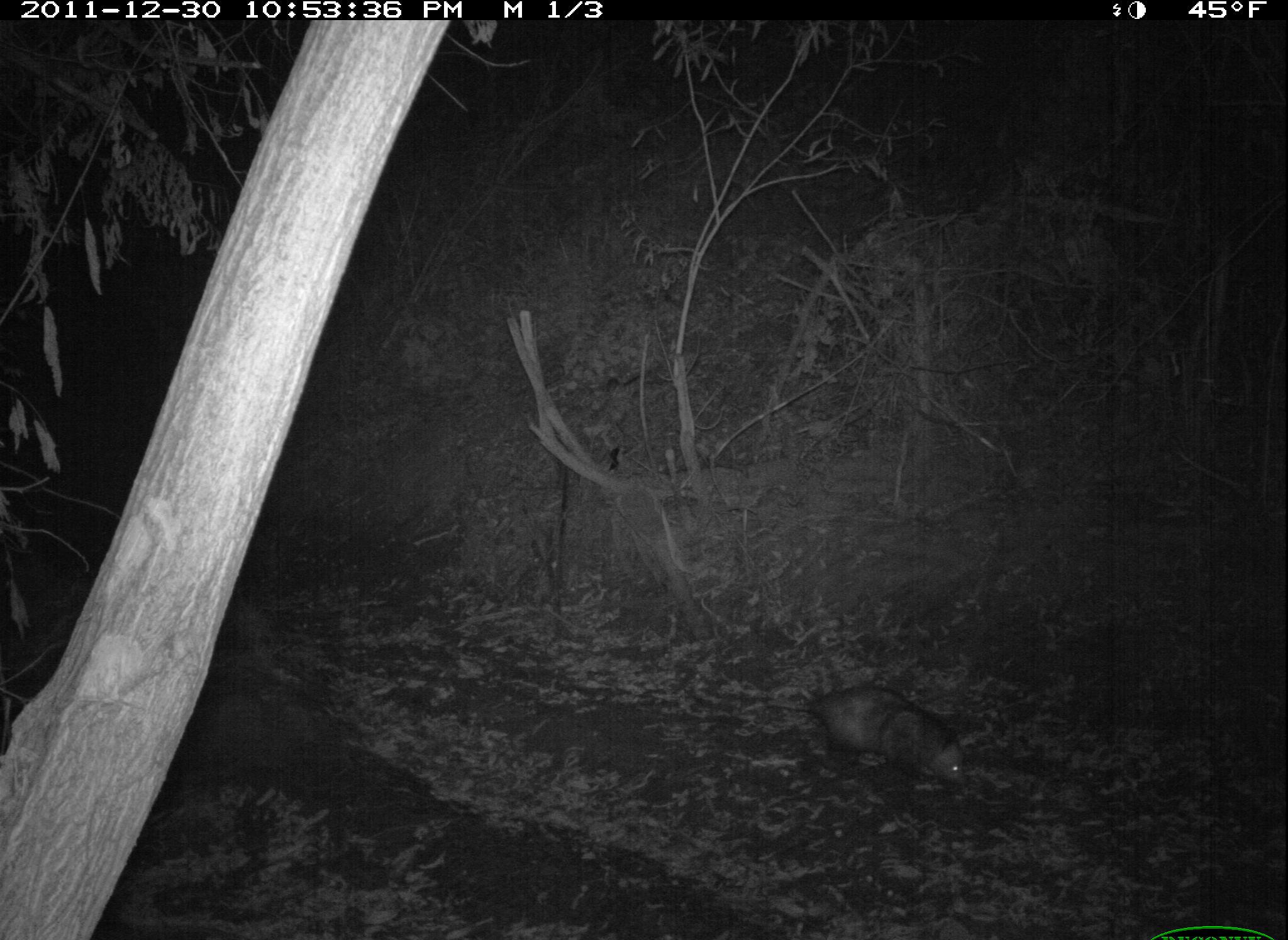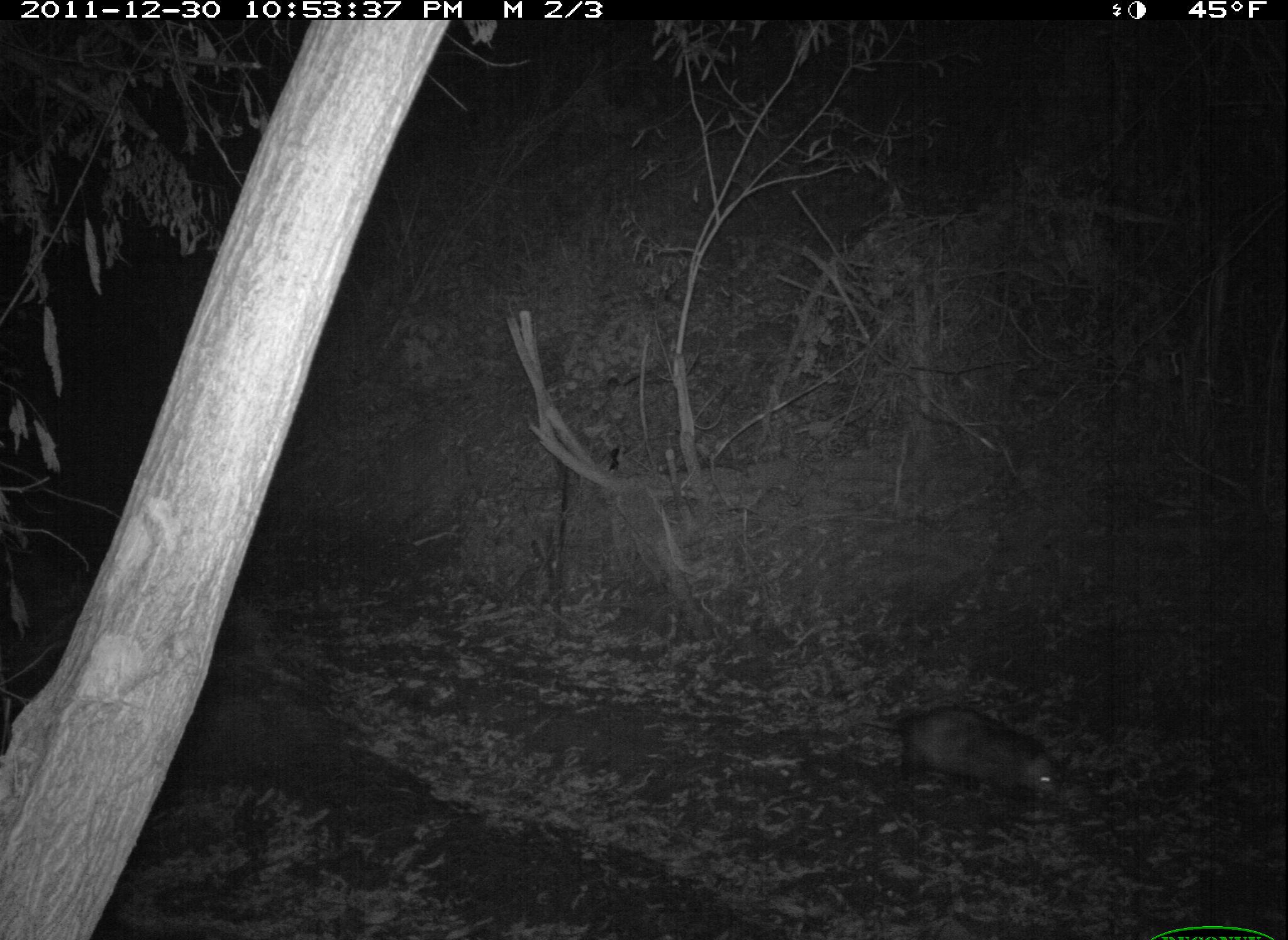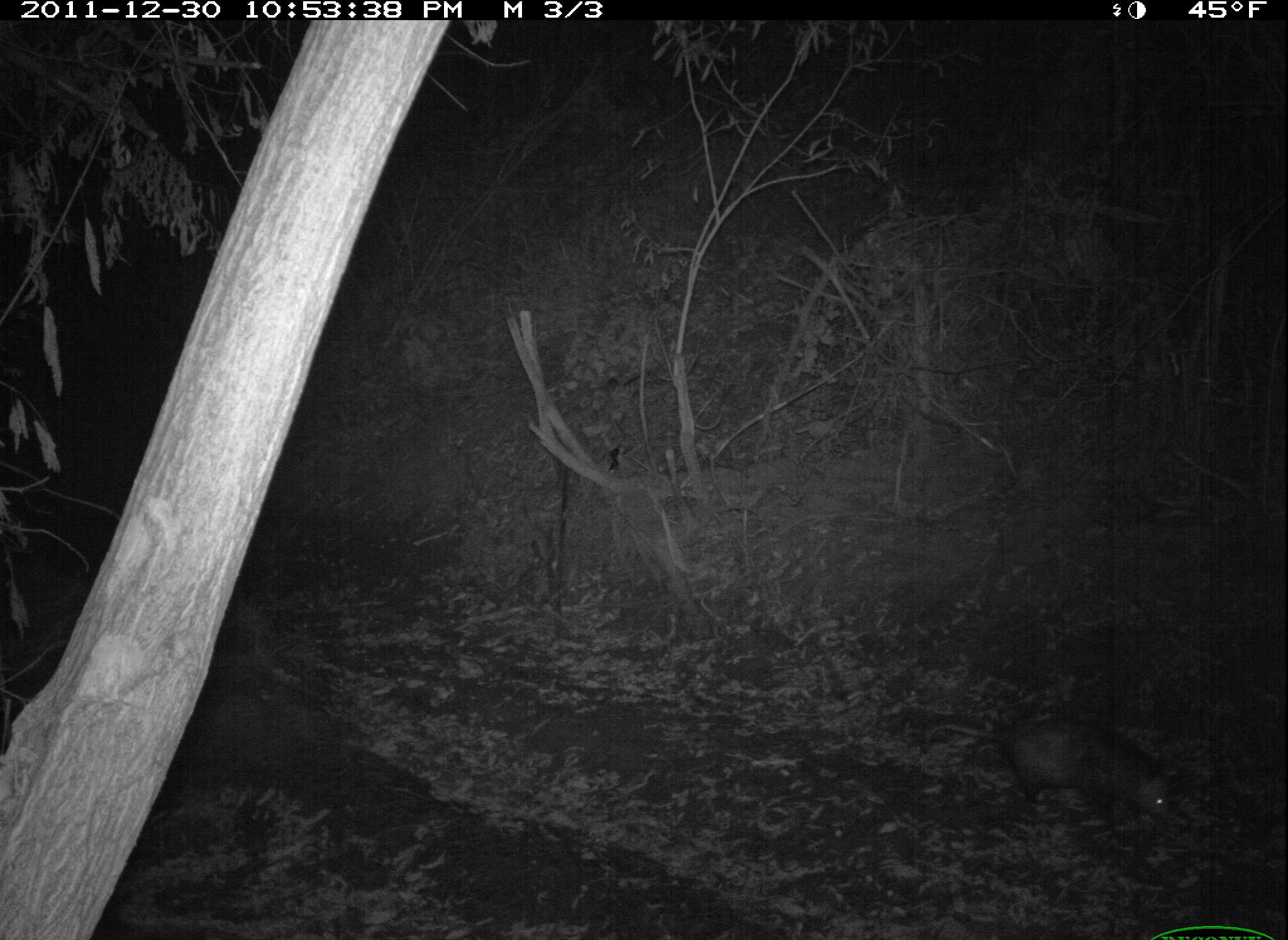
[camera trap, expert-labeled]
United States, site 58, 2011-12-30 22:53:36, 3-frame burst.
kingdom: Animalia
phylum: Chordata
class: Mammalia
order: Didelphimorphia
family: Didelphidae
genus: Didelphis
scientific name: Didelphis virginiana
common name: virginia opossum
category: opossum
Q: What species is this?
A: Opossum (virginia opossum) (Didelphis virginiana).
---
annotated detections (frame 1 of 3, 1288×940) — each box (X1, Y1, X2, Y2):
opossum: (749, 685, 969, 787)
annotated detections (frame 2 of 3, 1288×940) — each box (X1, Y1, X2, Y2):
opossum: (835, 702, 1061, 800)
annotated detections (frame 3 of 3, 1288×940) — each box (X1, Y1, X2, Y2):
opossum: (920, 717, 1178, 826)